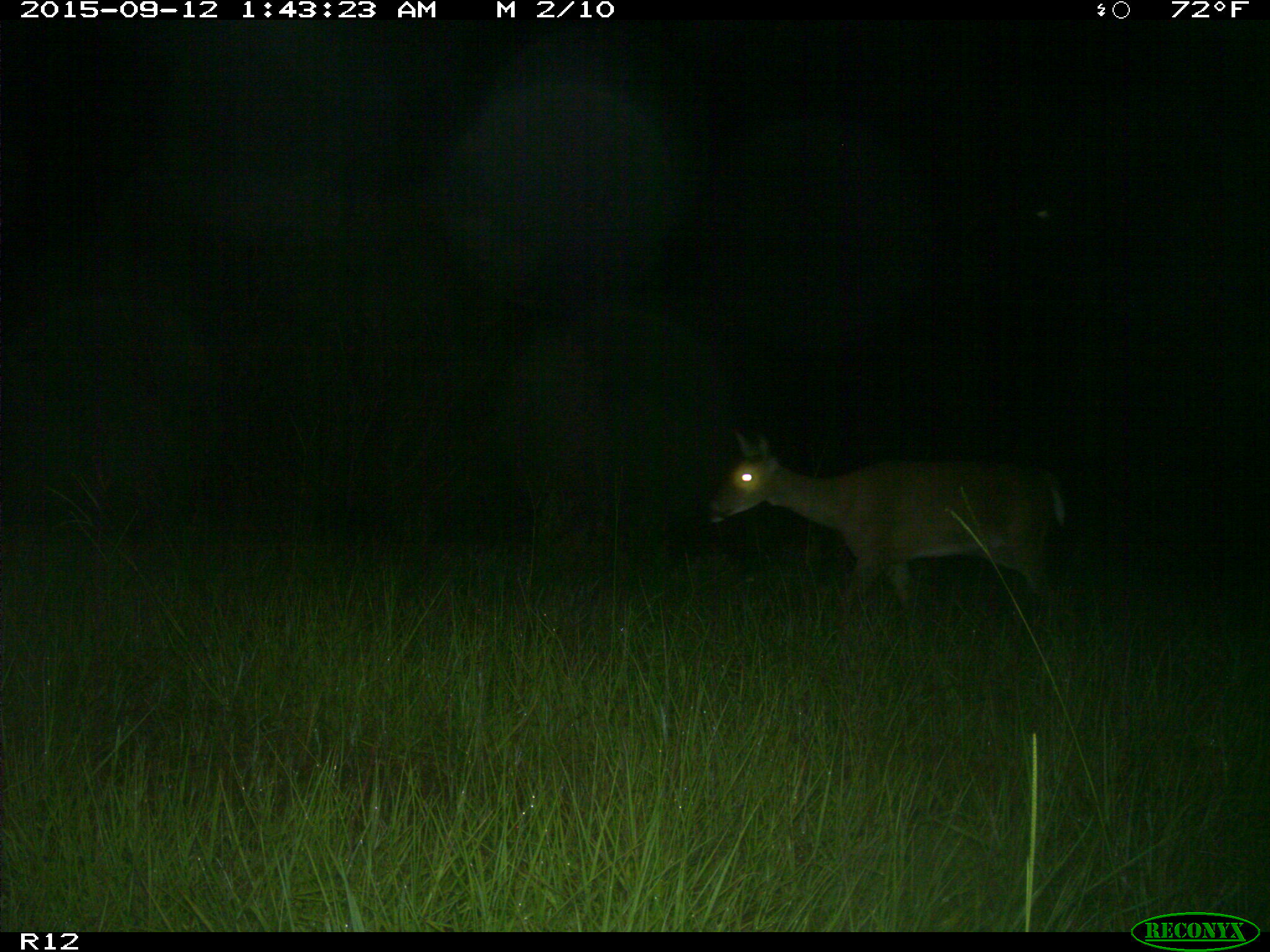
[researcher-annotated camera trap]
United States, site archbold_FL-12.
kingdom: Animalia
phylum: Chordata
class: Mammalia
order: Artiodactyla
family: Cervidae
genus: Odocoileus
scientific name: Odocoileus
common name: deer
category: unidentified deer